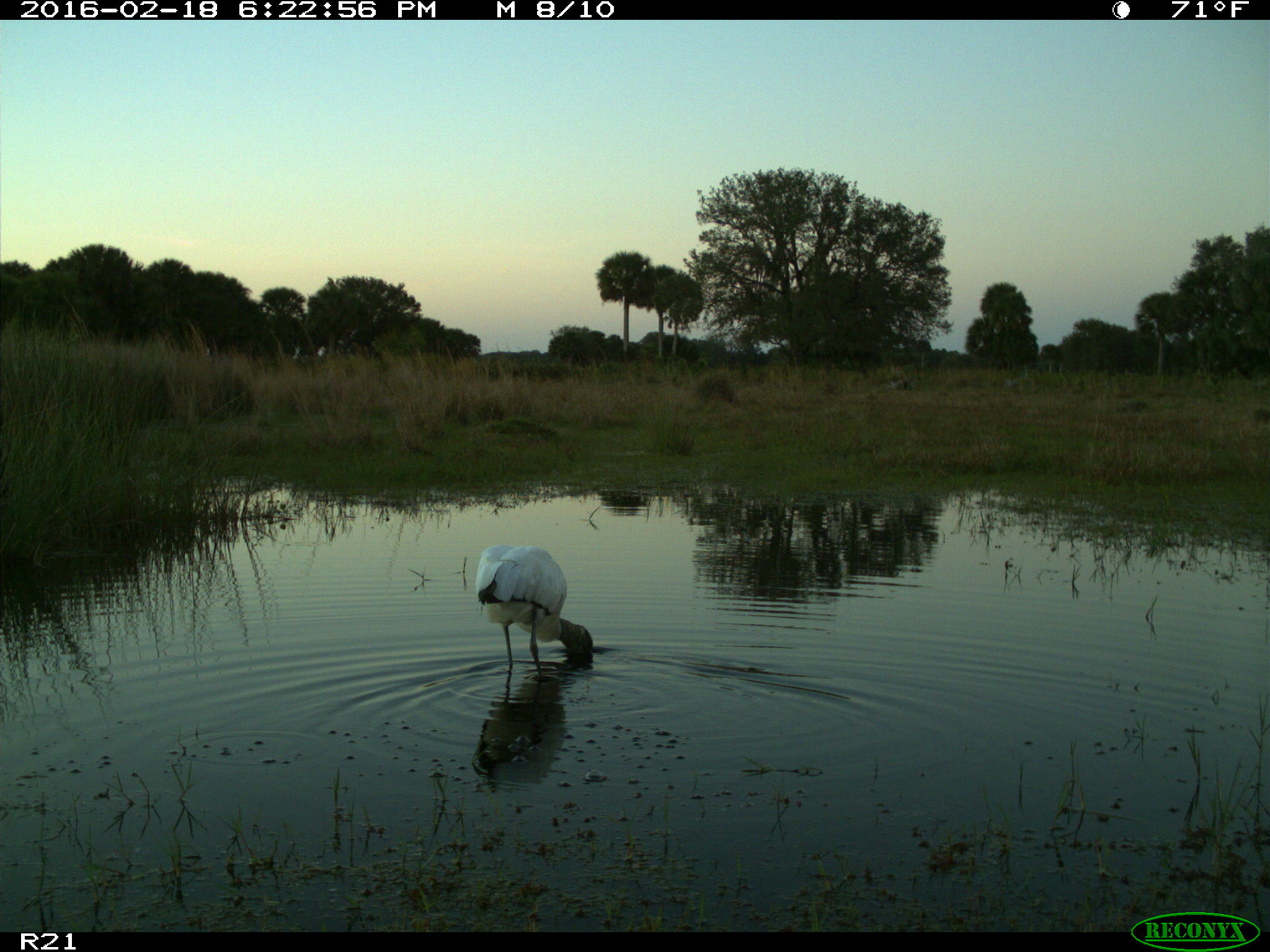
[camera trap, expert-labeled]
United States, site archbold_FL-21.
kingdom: Animalia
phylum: Chordata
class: Aves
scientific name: Aves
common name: birds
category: unidentified bird